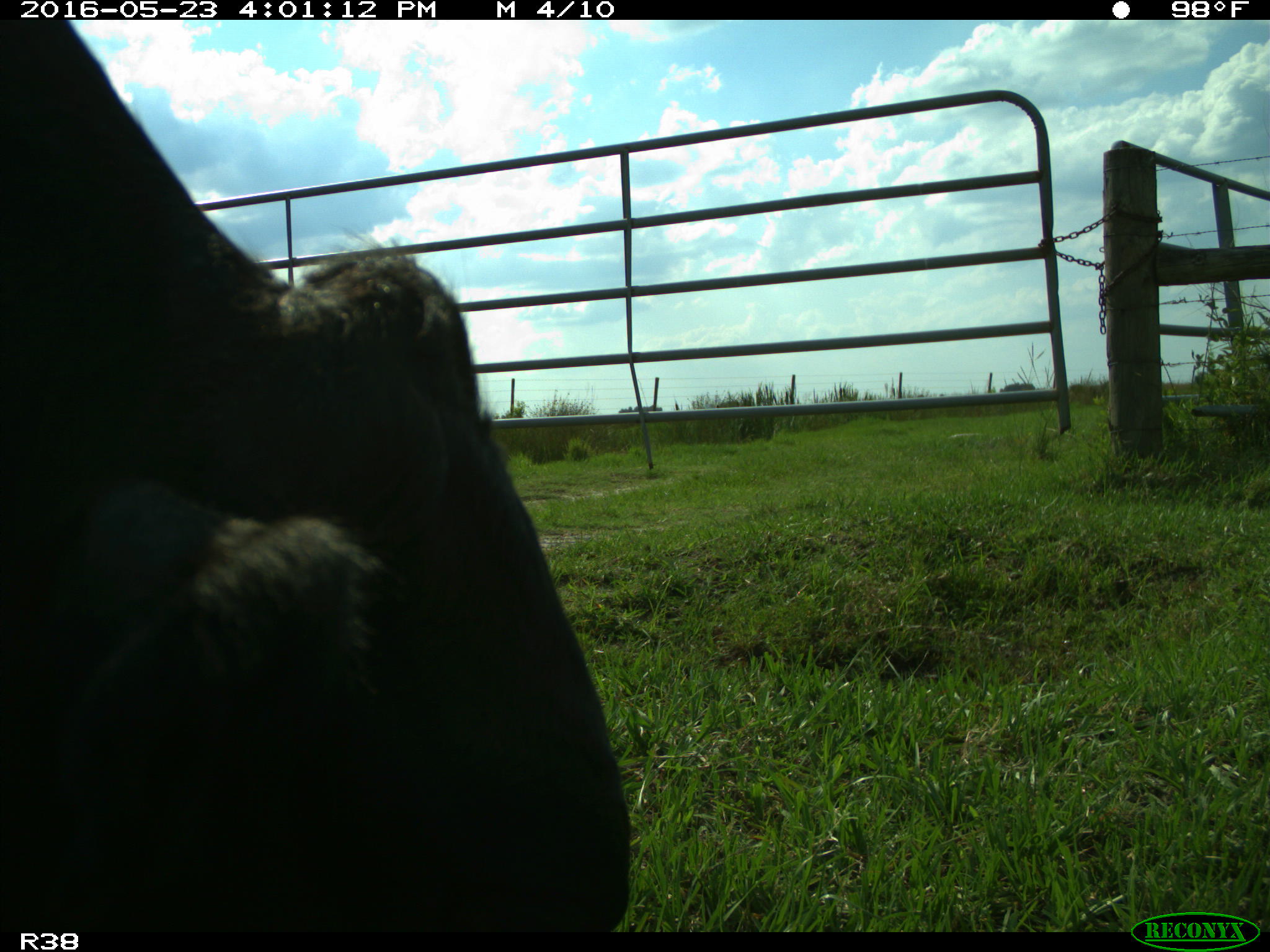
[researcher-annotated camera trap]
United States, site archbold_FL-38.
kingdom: Animalia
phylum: Chordata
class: Mammalia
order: Artiodactyla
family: Bovidae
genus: Bos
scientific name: Bos taurus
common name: domestic cow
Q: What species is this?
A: Bos taurus (domestic cow).